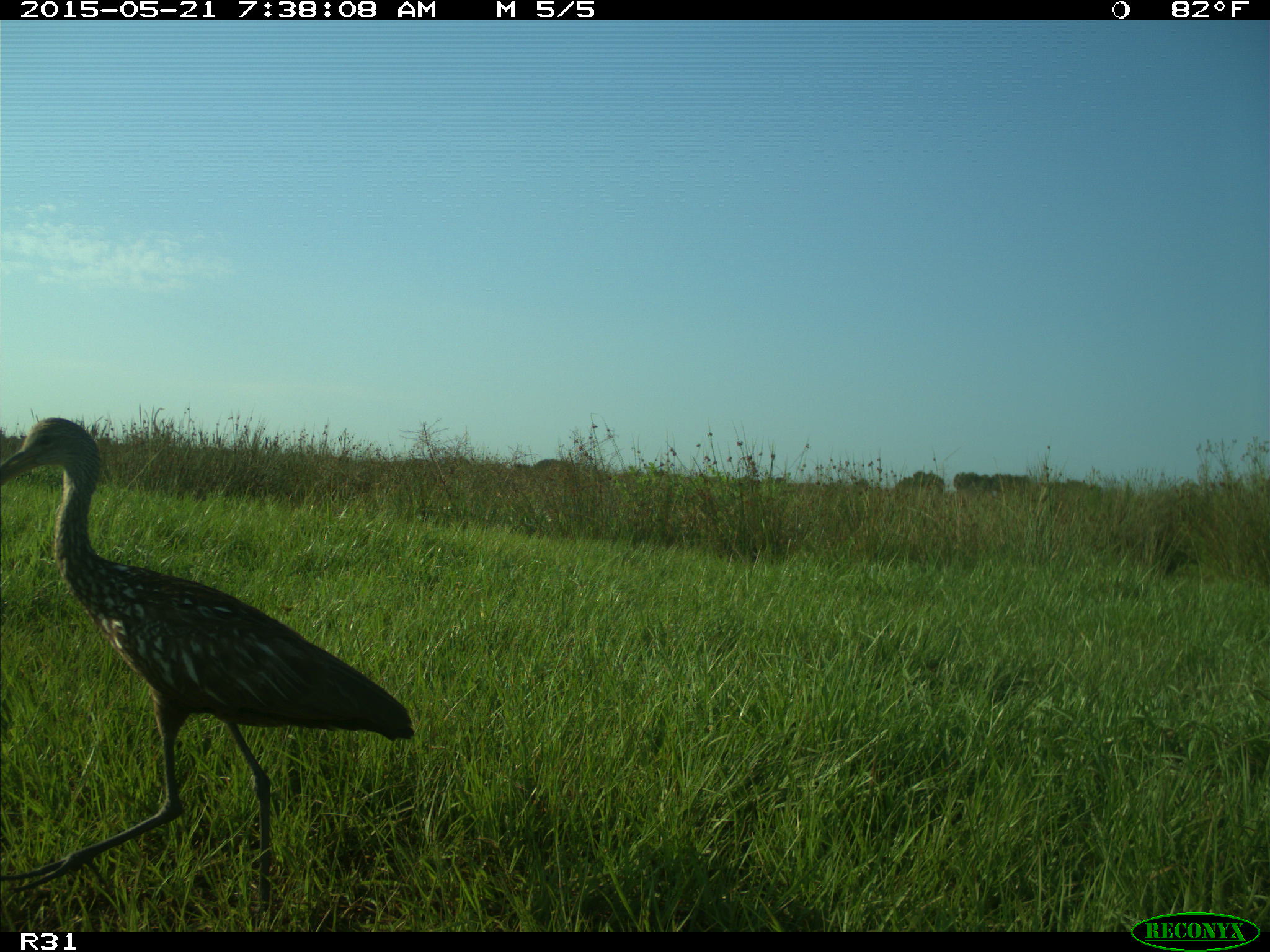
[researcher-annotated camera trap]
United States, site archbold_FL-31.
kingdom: Animalia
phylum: Chordata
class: Aves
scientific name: Aves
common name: birds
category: unidentified bird